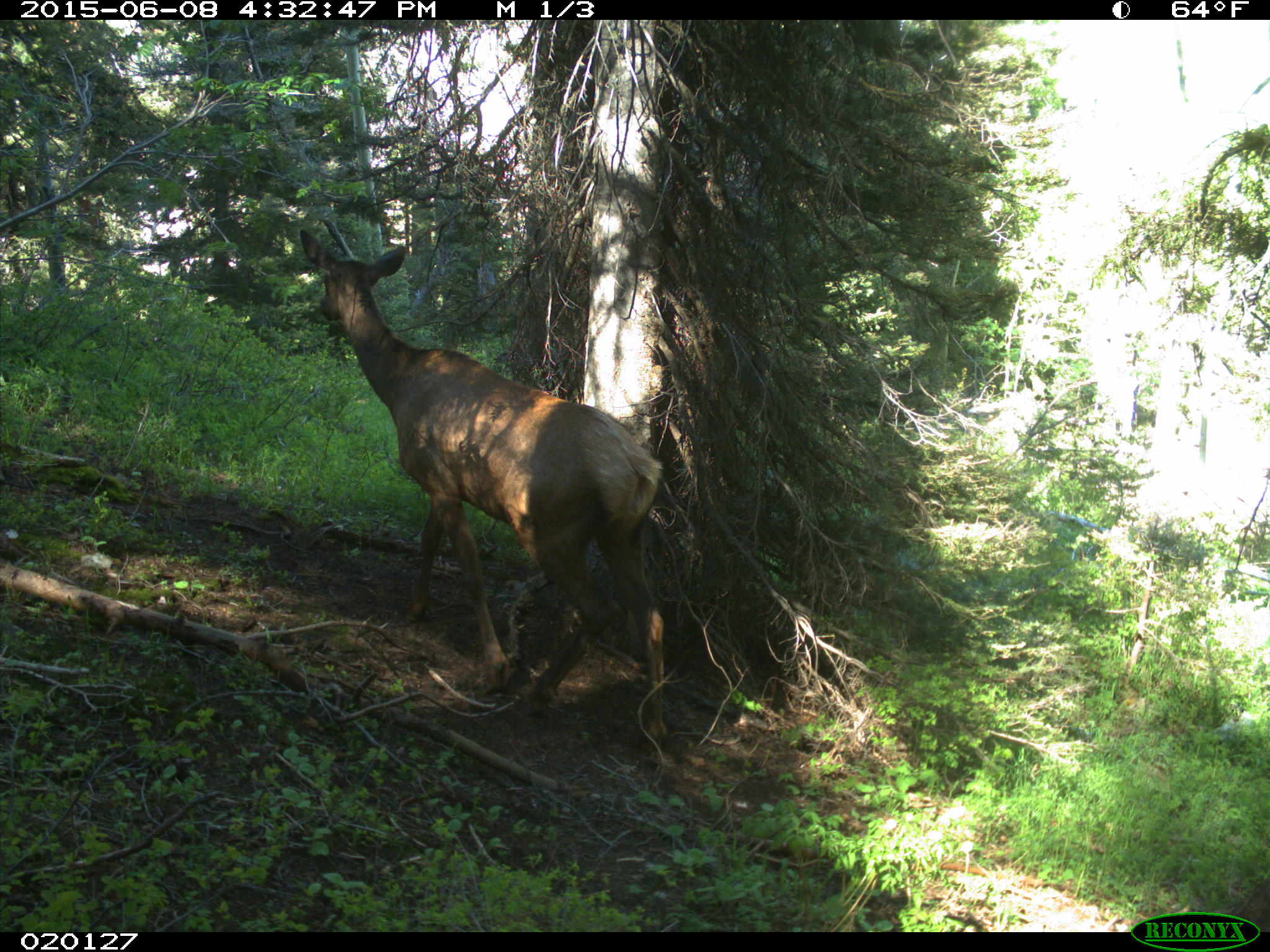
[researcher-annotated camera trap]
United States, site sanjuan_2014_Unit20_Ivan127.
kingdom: Animalia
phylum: Chordata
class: Mammalia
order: Artiodactyla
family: Cervidae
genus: Cervus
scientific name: Cervus elaphus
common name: red deer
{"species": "Cervus elaphus (red deer)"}